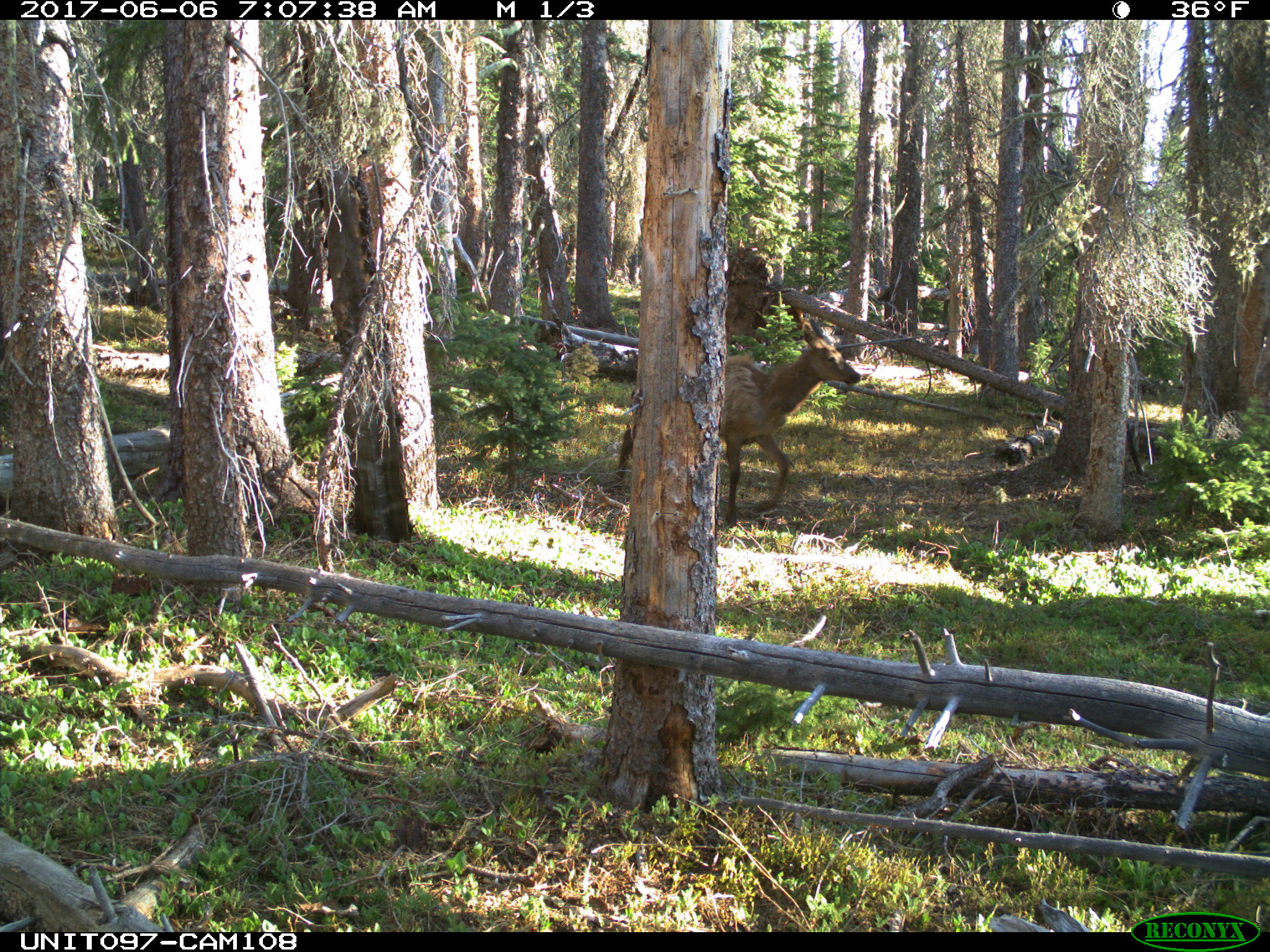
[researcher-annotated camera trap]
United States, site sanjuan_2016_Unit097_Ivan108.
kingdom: Animalia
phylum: Chordata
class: Mammalia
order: Artiodactyla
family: Cervidae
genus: Cervus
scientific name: Cervus elaphus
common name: red deer